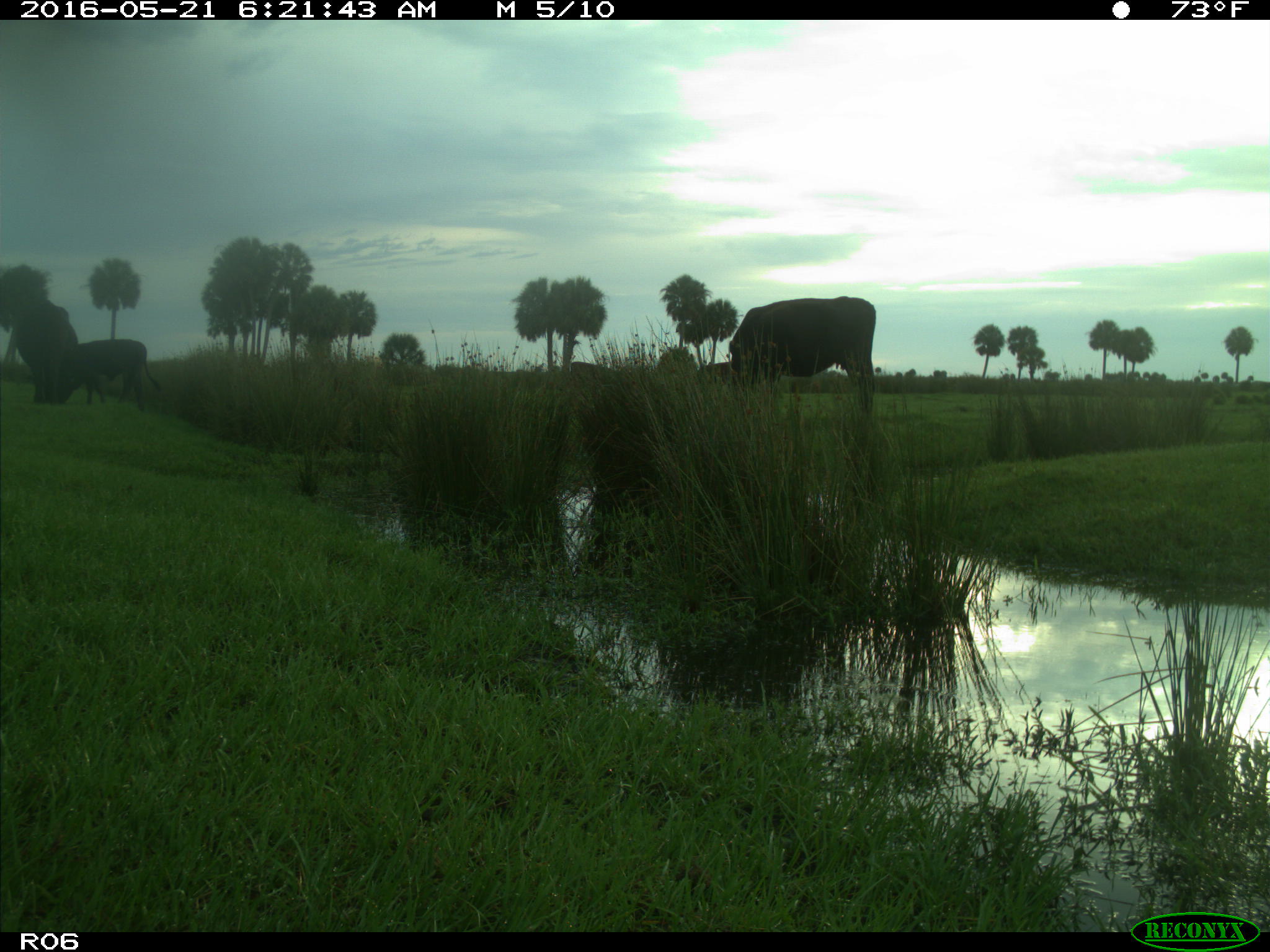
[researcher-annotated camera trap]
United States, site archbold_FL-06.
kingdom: Animalia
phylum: Chordata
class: Mammalia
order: Artiodactyla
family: Bovidae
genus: Bos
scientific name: Bos taurus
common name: domestic cow